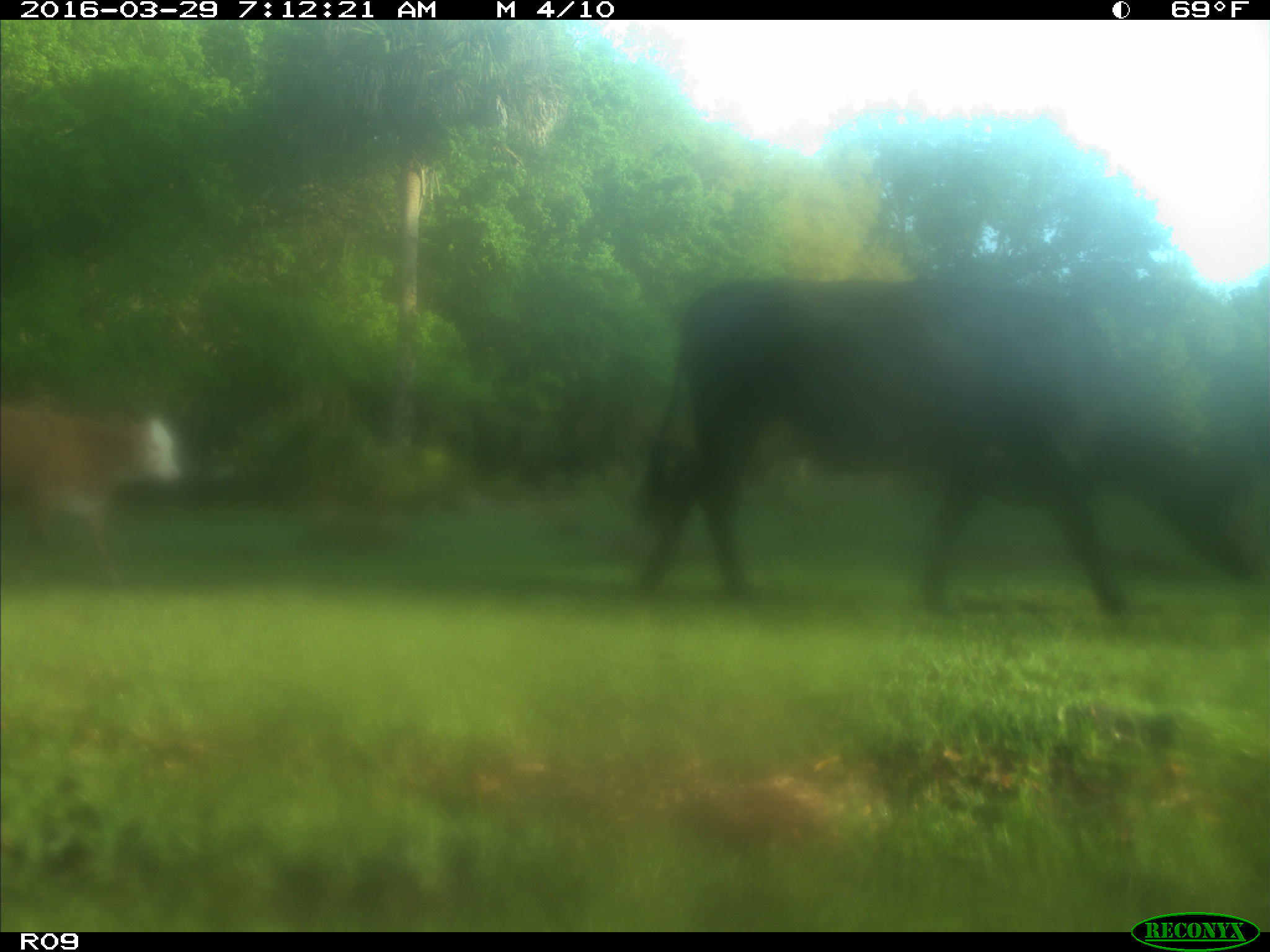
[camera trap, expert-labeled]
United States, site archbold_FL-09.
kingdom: Animalia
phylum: Chordata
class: Mammalia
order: Artiodactyla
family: Bovidae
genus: Bos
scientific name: Bos taurus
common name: domestic cow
Bos taurus (domestic cow).